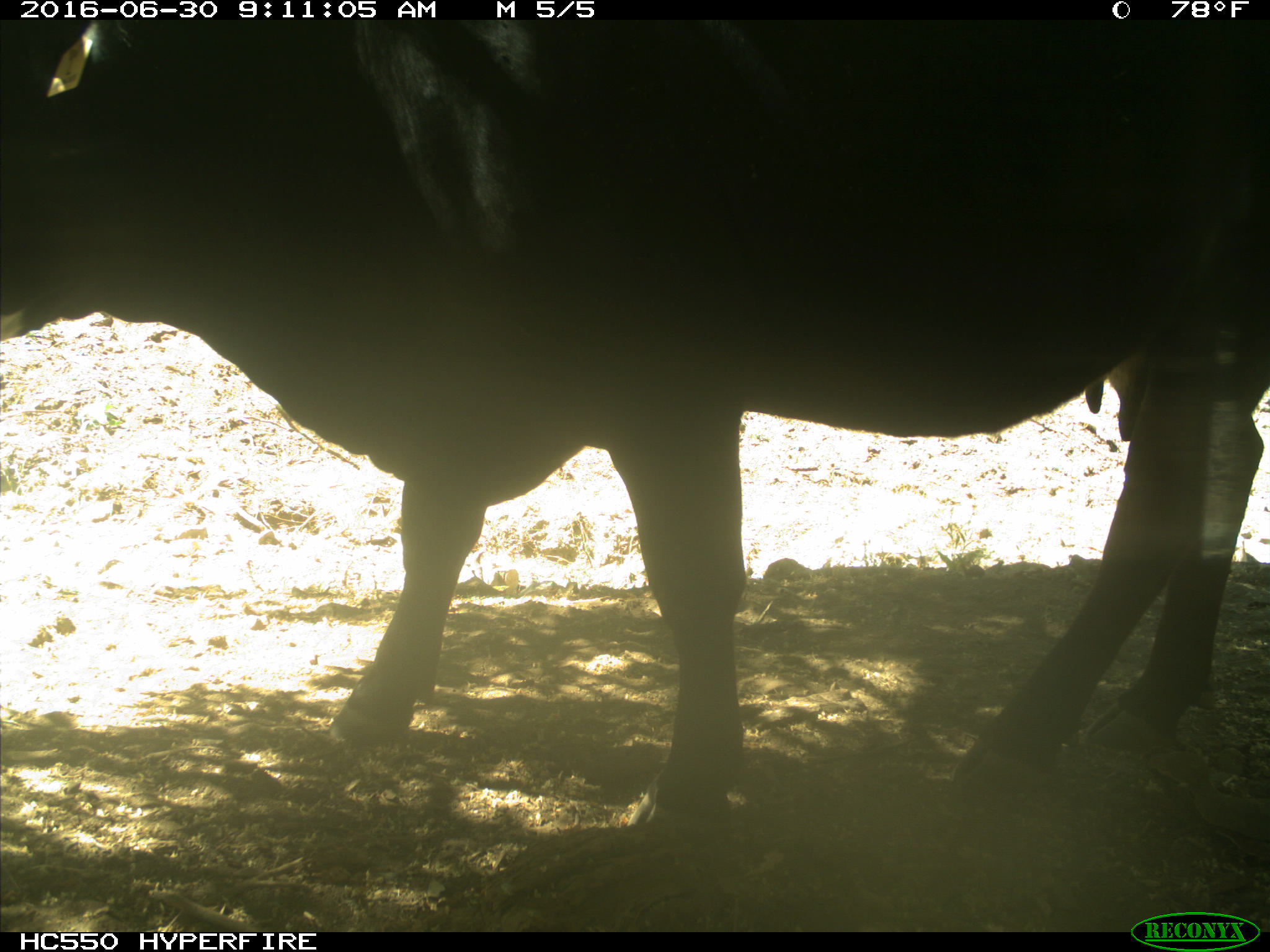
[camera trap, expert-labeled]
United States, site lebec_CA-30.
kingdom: Animalia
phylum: Chordata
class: Mammalia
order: Artiodactyla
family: Bovidae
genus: Bos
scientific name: Bos taurus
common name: domestic cow